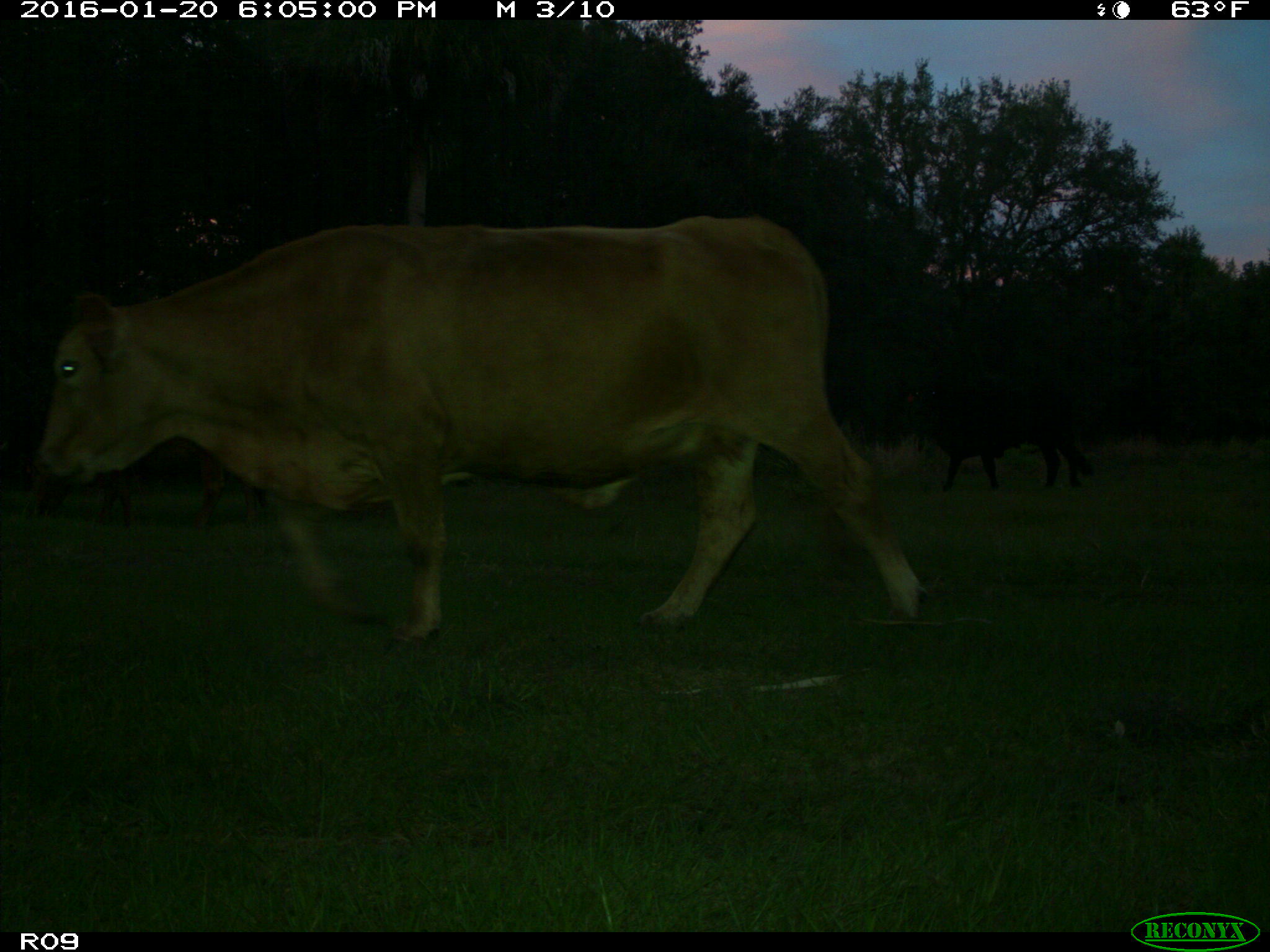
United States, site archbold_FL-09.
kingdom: Animalia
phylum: Chordata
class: Mammalia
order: Artiodactyla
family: Bovidae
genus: Bos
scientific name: Bos taurus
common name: domestic cow